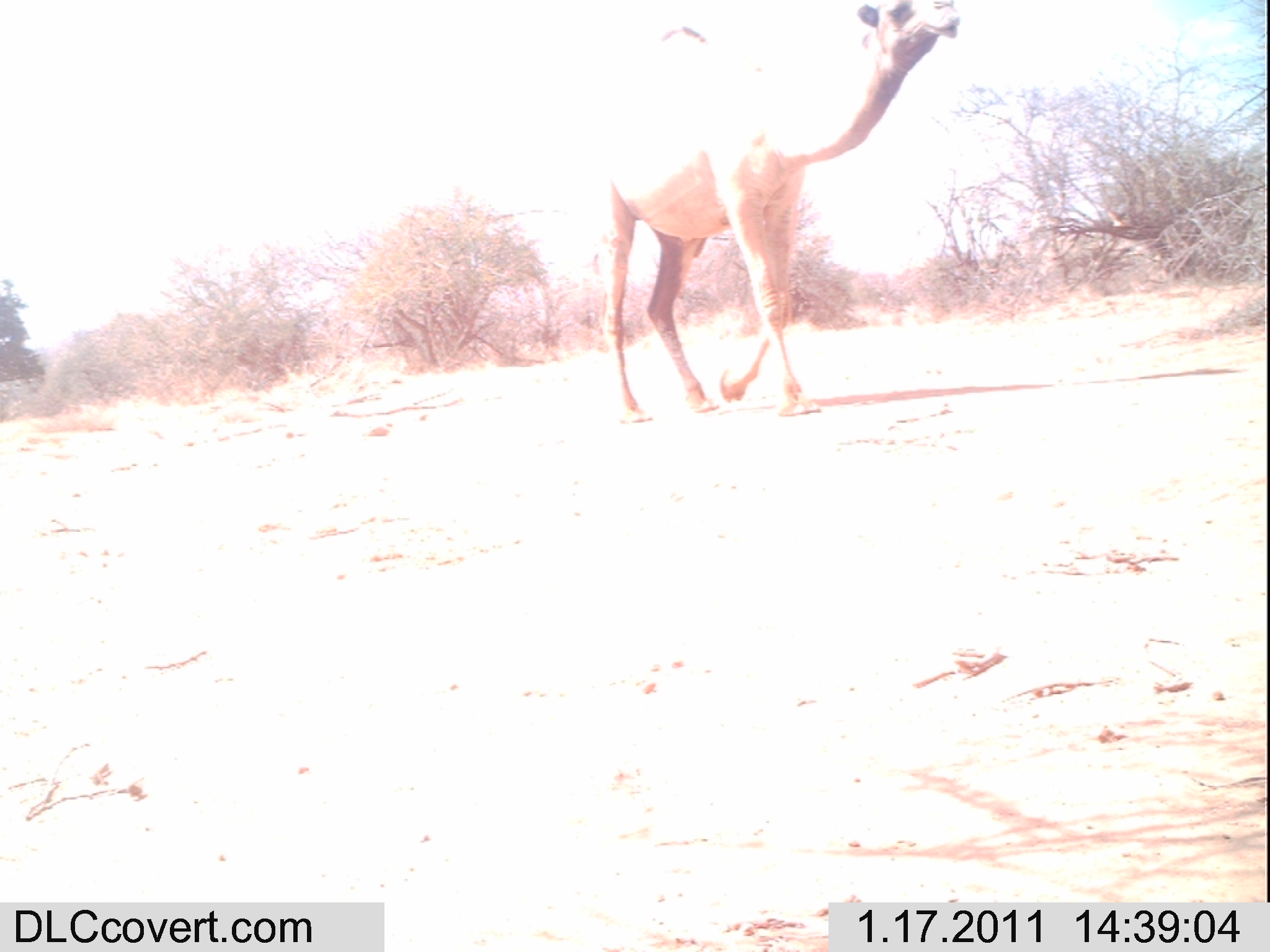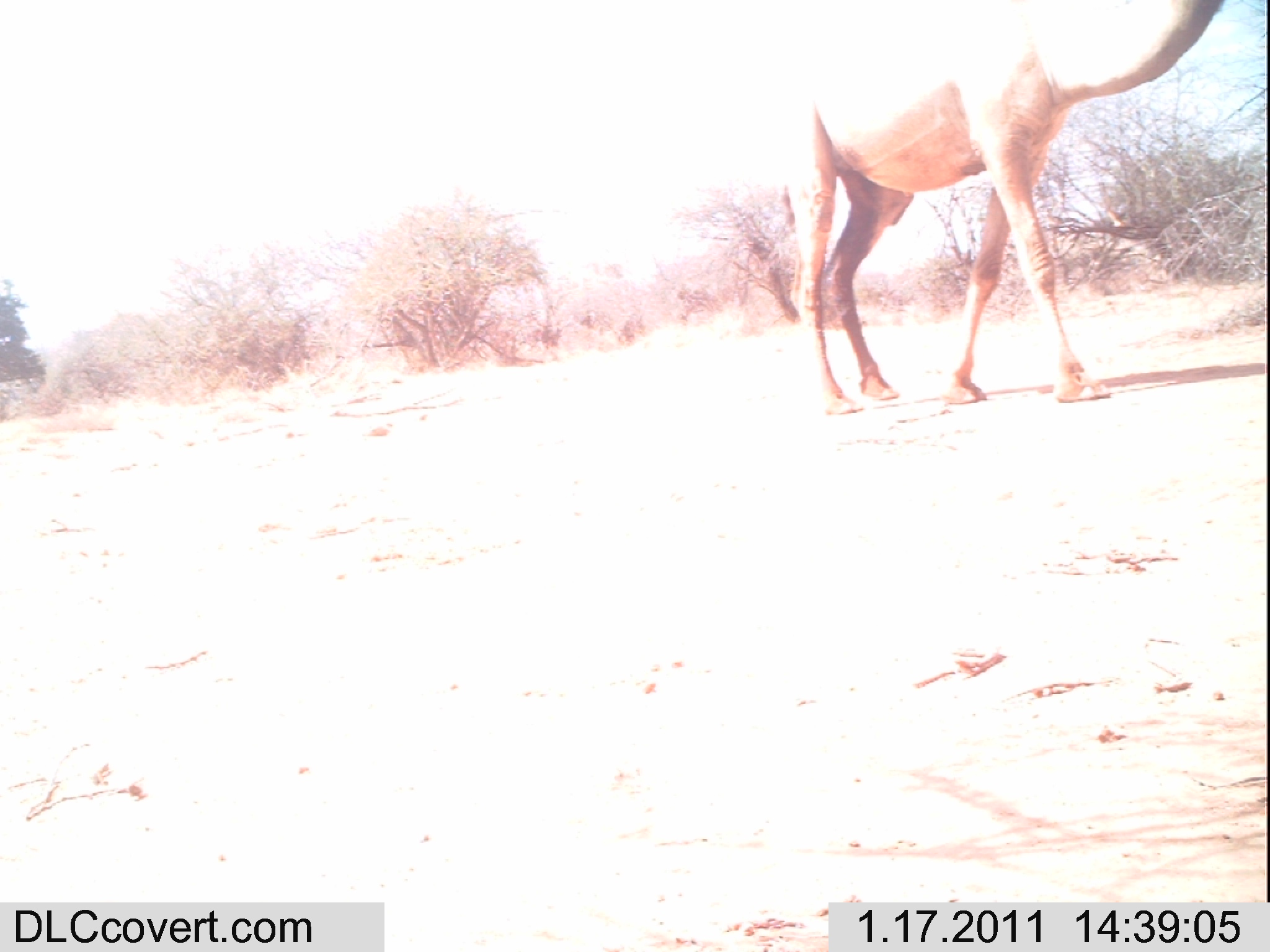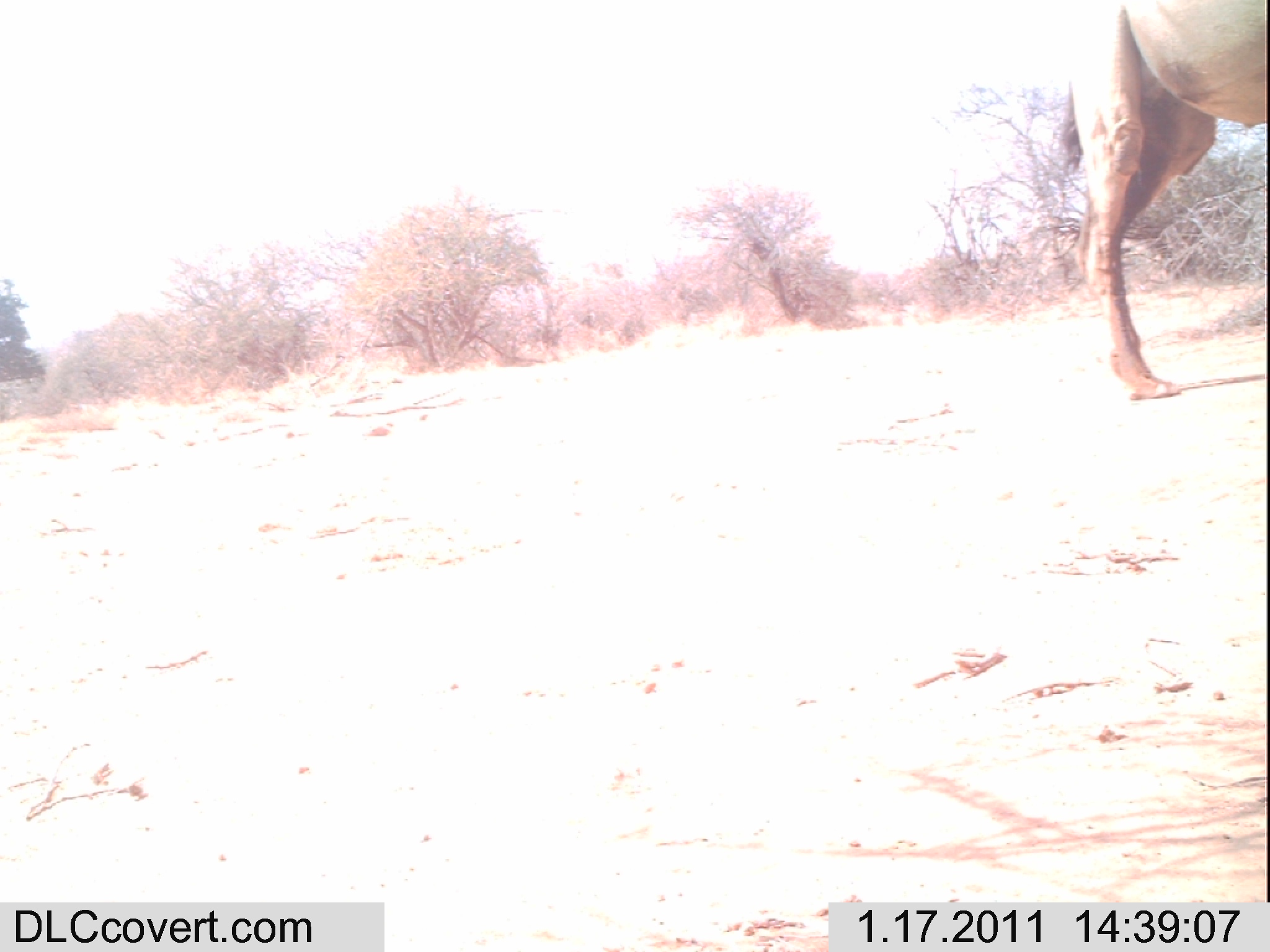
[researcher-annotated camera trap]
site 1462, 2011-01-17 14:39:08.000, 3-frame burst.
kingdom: Animalia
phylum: Chordata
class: Mammalia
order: Artiodactyla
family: Bovidae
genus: Madoqua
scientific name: Madoqua guentheri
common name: günther's dik-dik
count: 1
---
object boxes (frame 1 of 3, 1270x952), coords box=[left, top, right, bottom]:
madoqua guentheri: box=[595, 0, 967, 425]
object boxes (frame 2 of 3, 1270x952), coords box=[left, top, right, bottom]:
madoqua guentheri: box=[785, 0, 1221, 417]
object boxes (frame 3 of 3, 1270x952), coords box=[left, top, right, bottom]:
madoqua guentheri: box=[1048, 0, 1270, 399]